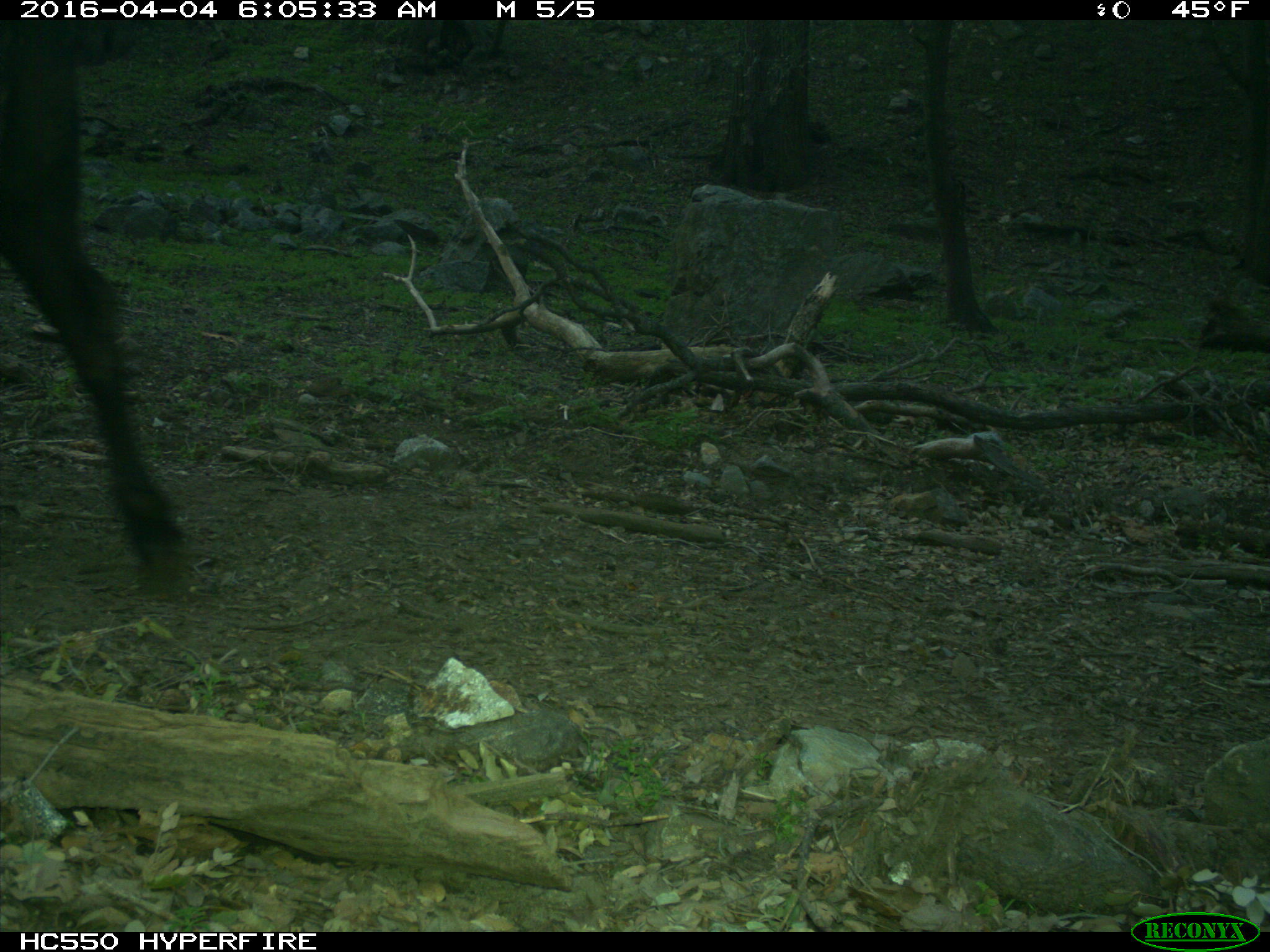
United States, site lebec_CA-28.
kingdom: Animalia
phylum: Chordata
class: Mammalia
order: Artiodactyla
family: Bovidae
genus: Bos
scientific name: Bos taurus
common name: domestic cow